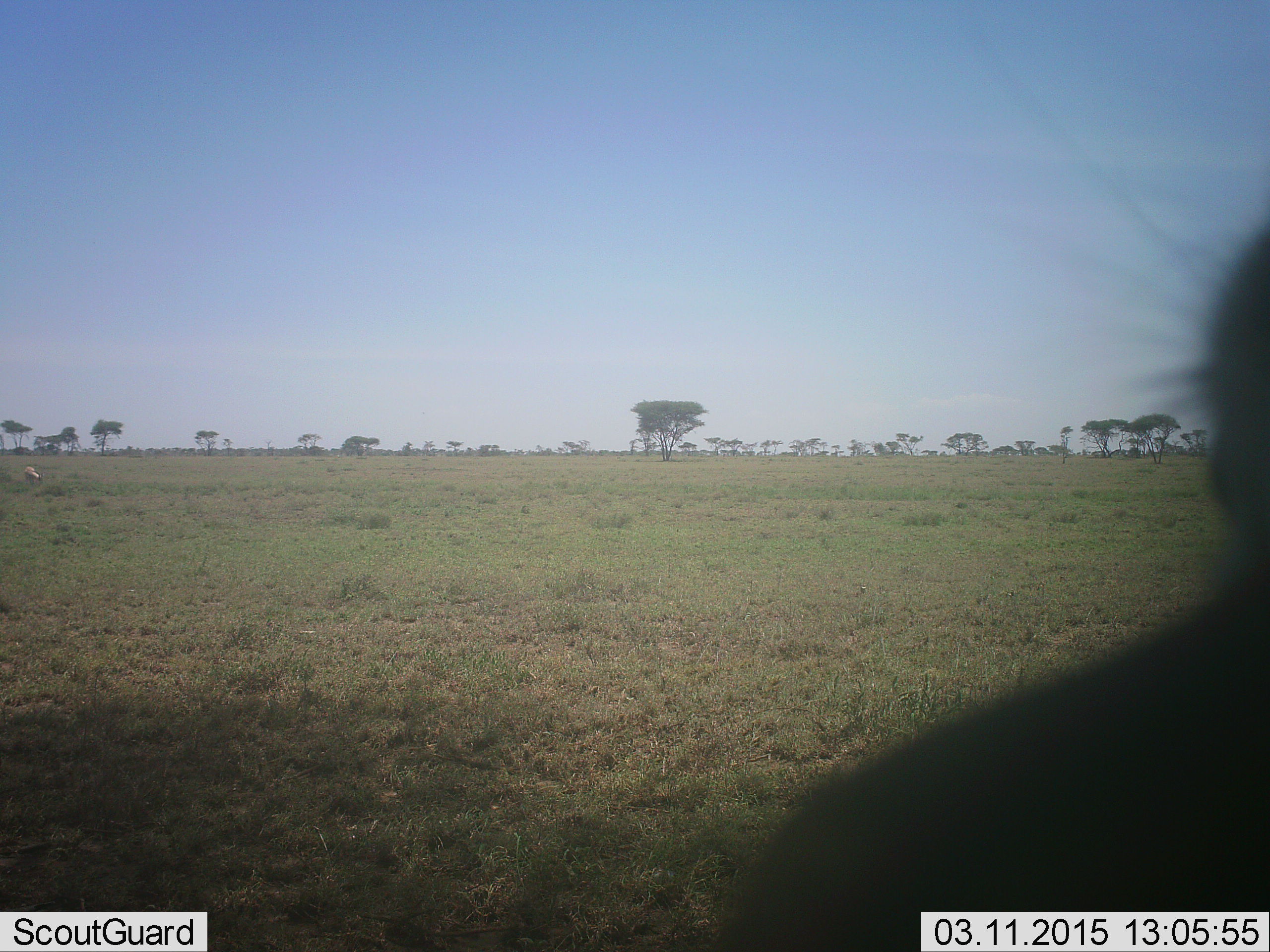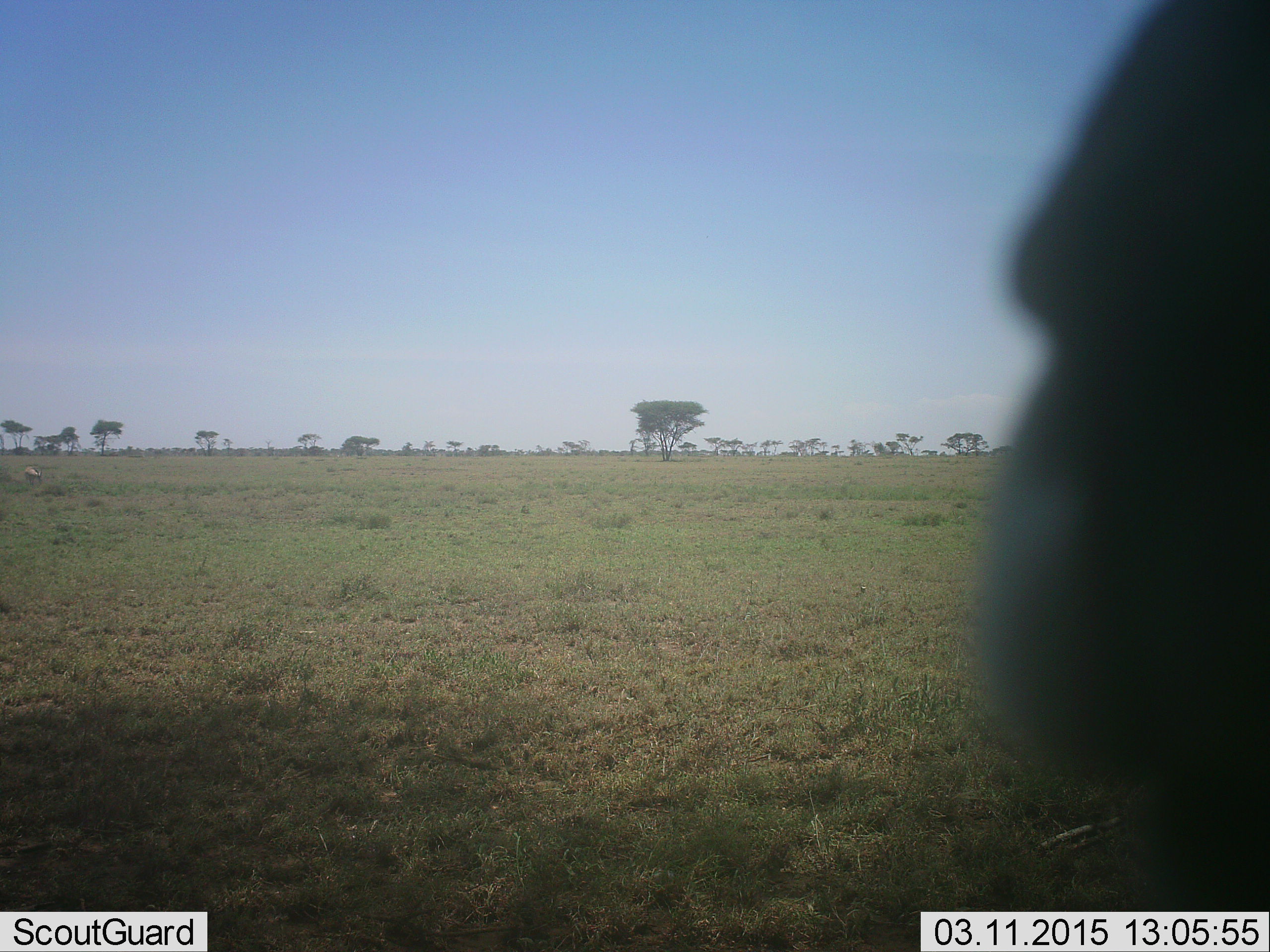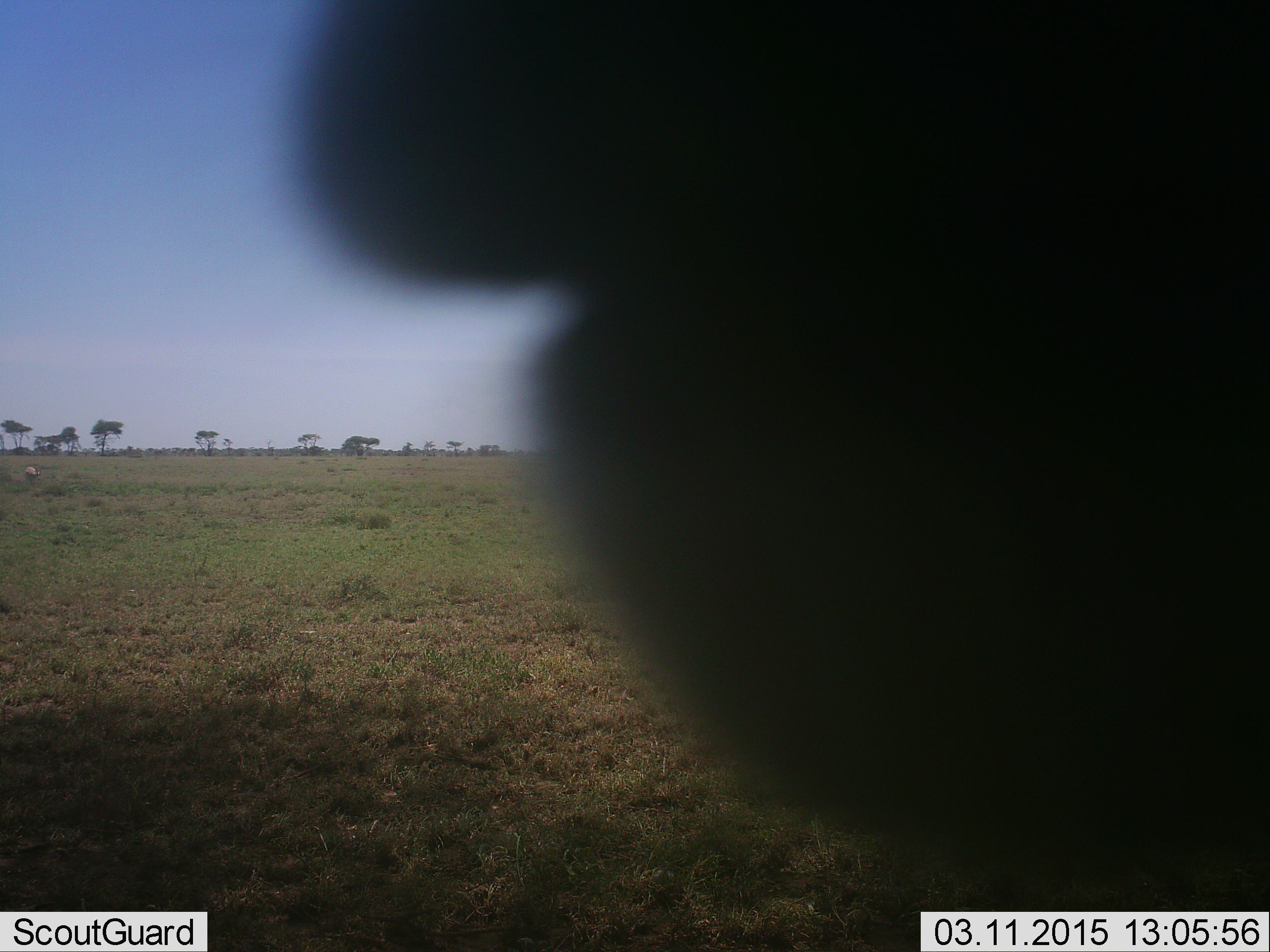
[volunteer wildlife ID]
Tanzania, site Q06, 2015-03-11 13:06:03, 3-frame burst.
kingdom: Animalia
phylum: Chordata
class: Mammalia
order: Artiodactyla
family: Bovidae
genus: Eudorcas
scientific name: Eudorcas thomsonii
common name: thomson's gazelle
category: gazellethomsons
Gazellethomsons (thomson's gazelle) (Eudorcas thomsonii), count 2. Behavior (volunteer vote fractions): standing 75%, resting 0%, moving 0%, interacting 0%. Young present (vote fraction): 0%. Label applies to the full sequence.